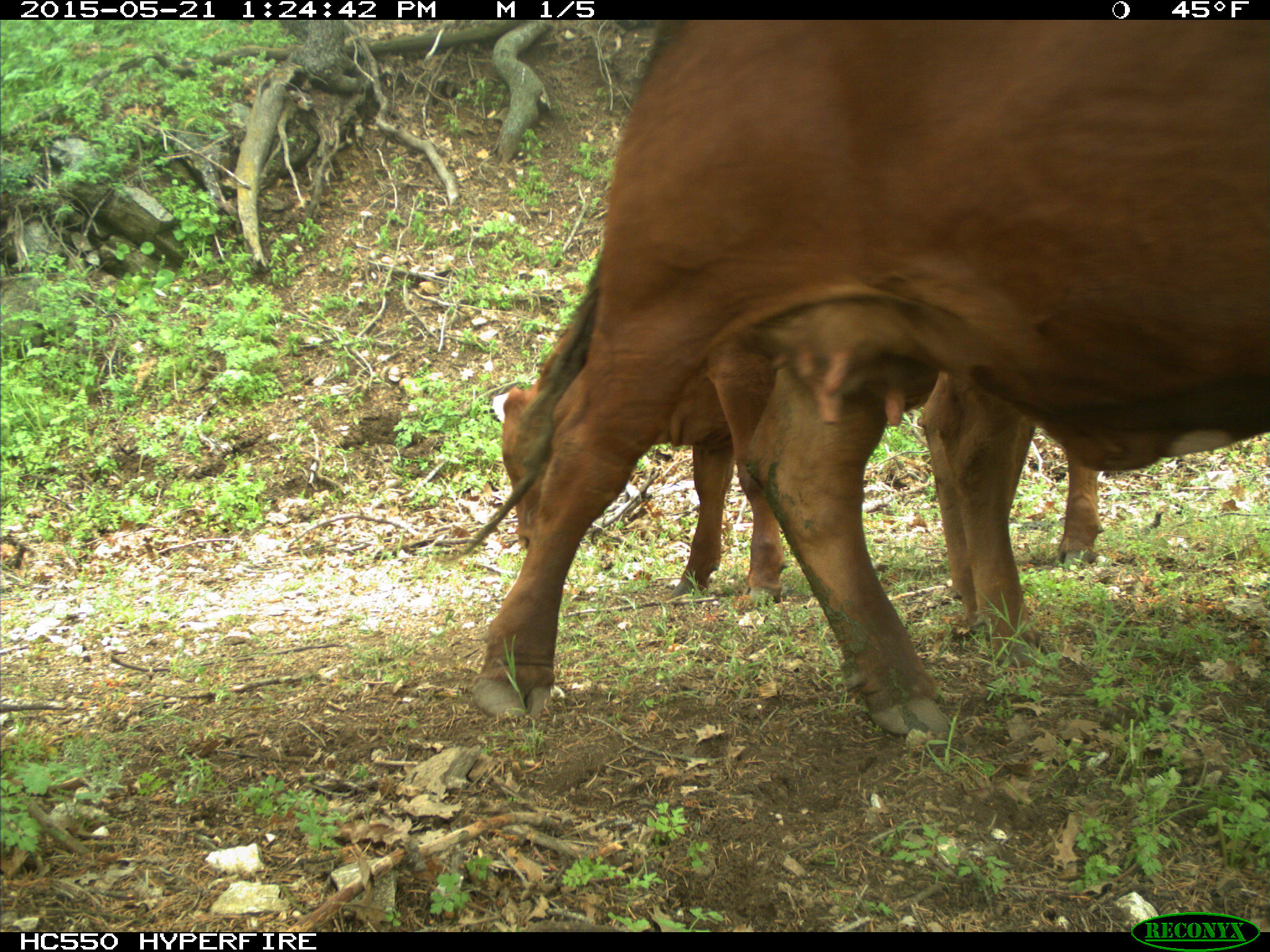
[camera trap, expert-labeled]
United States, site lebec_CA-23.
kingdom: Animalia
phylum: Chordata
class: Mammalia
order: Artiodactyla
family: Bovidae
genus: Bos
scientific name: Bos taurus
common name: domestic cow